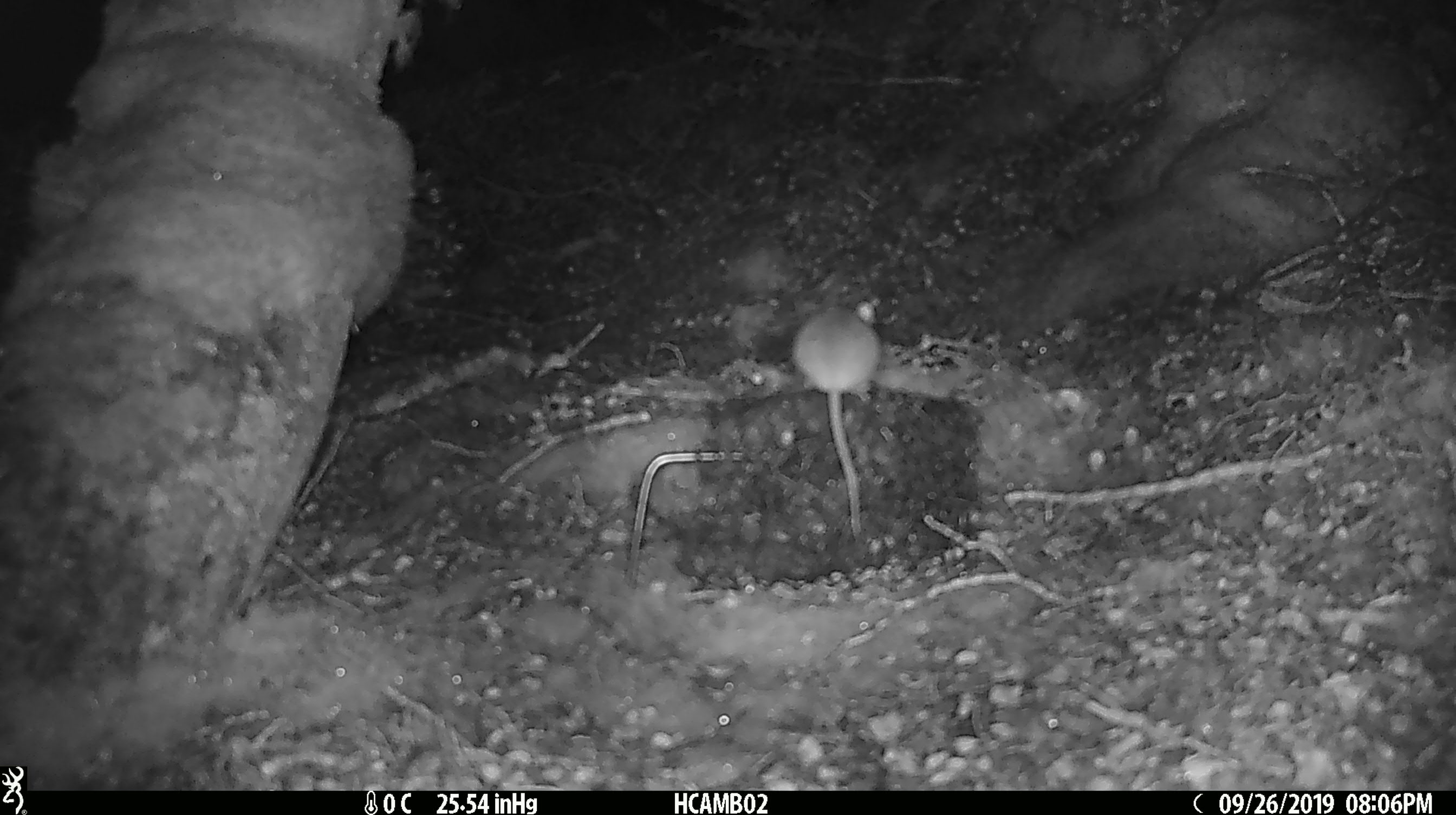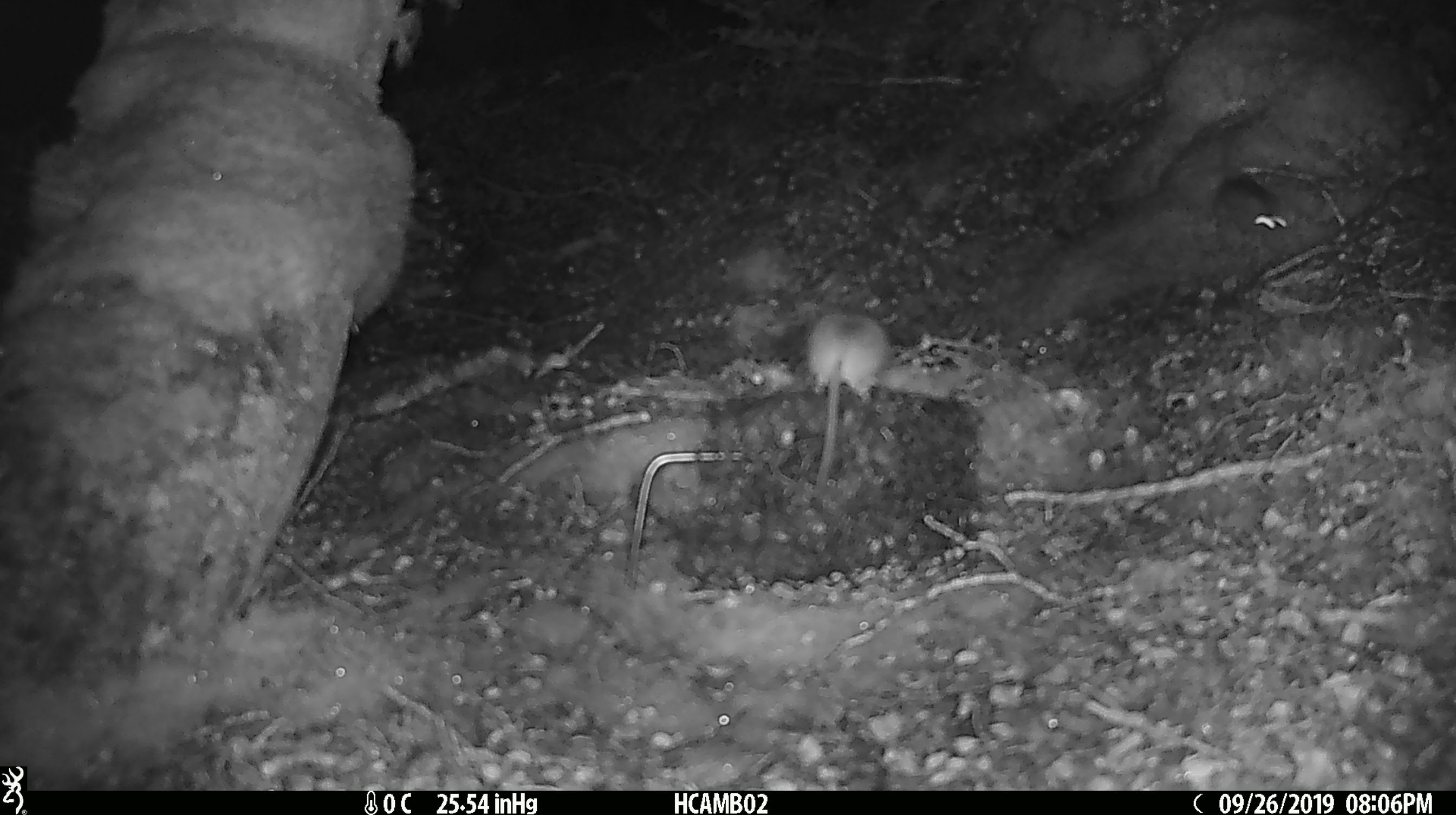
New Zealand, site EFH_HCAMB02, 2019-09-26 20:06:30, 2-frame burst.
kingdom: Animalia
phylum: Chordata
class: Mammalia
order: Rodentia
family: Muridae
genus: Mus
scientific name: Mus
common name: mouse